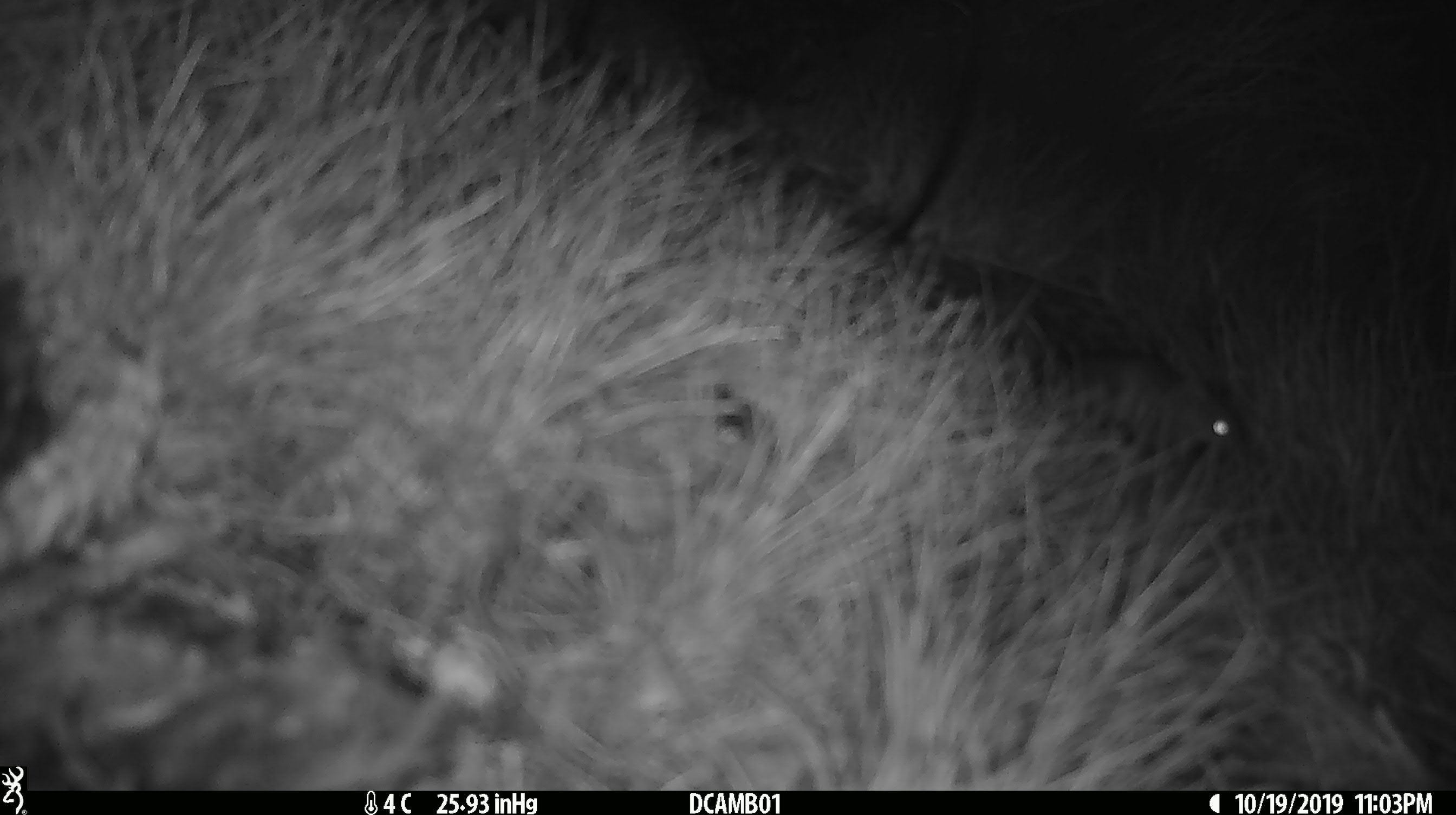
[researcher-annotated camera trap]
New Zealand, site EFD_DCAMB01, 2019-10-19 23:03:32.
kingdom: Animalia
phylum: Chordata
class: Mammalia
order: Rodentia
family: Muridae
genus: Mus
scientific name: Mus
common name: mouse